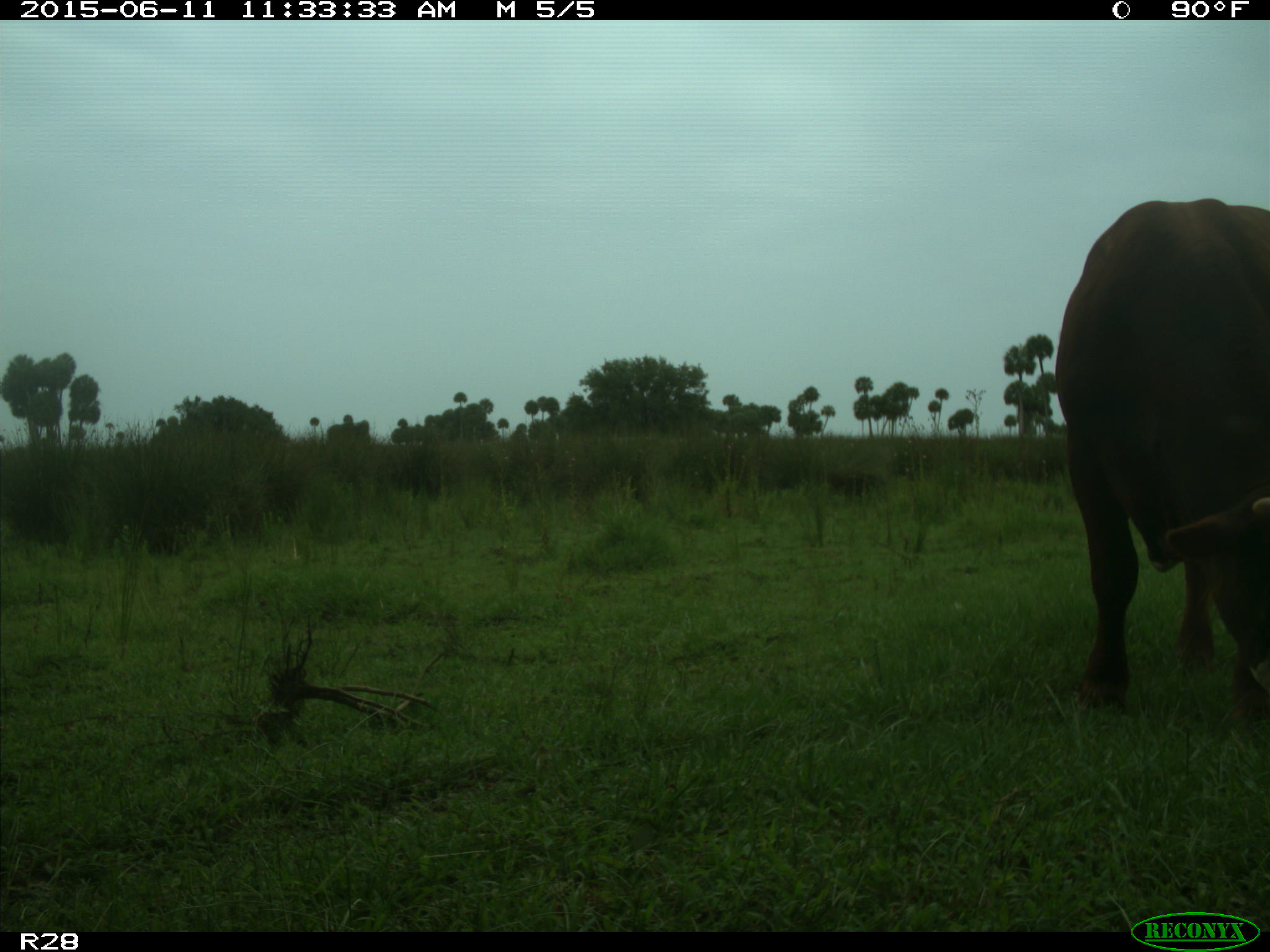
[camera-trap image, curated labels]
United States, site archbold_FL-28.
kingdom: Animalia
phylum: Chordata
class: Mammalia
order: Artiodactyla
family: Bovidae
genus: Bos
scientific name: Bos taurus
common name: domestic cow